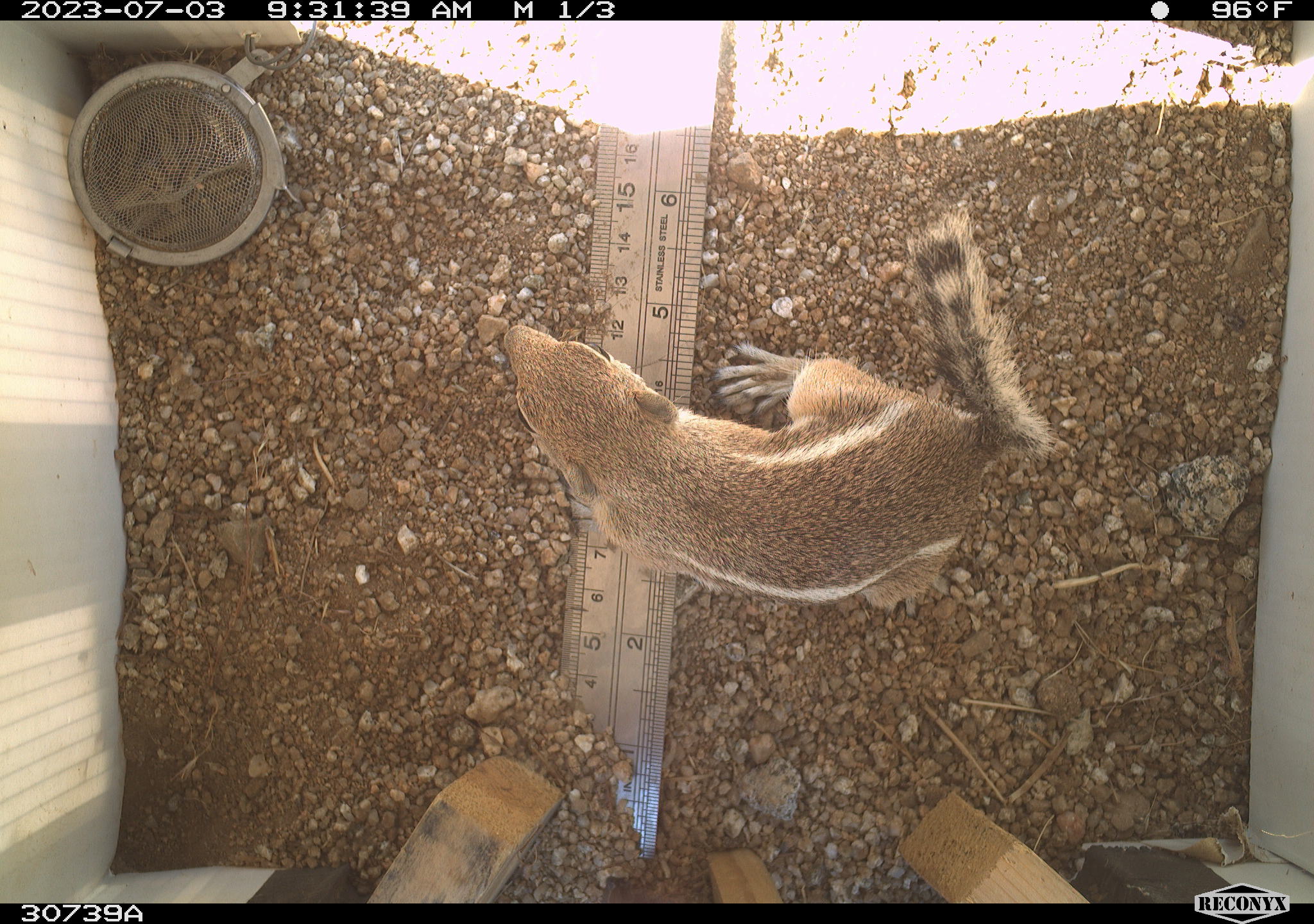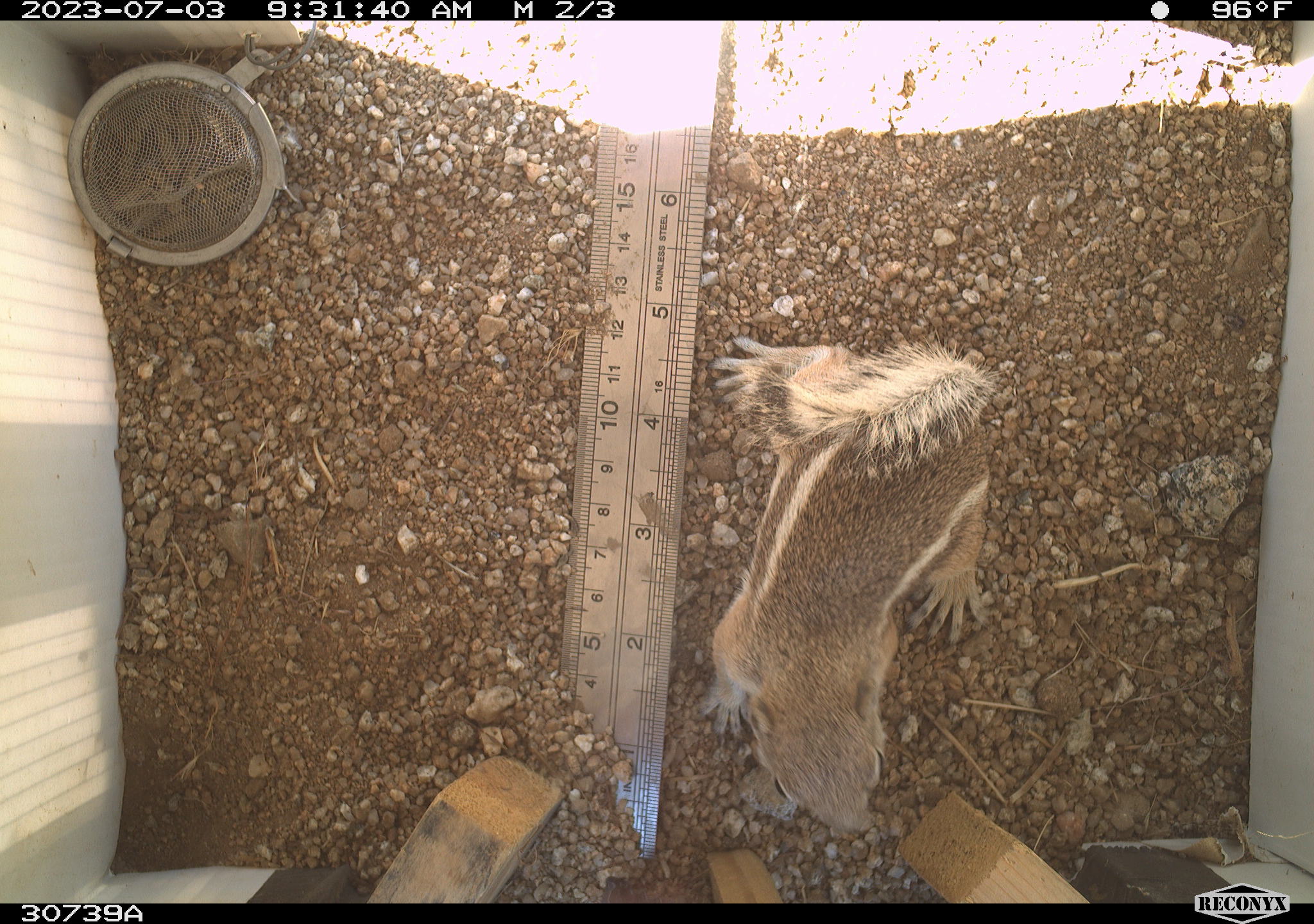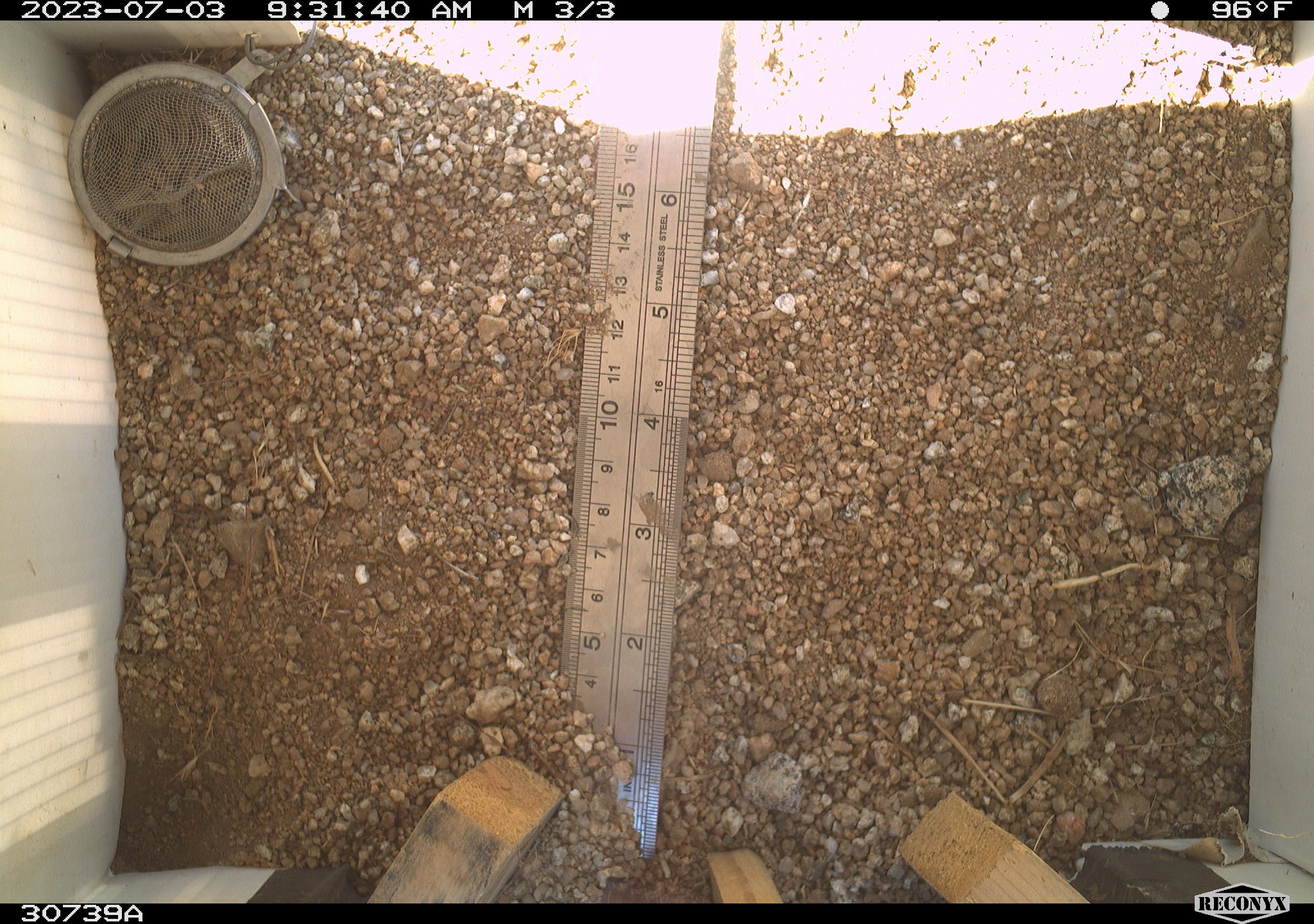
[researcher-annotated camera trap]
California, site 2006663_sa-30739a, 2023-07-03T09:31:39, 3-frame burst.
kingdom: Animalia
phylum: Chordata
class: Mammalia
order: Rodentia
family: Sciuridae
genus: Ammospermophilus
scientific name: Ammospermophilus leucurus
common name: white-tailed antelope squirrel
White-tailed antelope squirrel (Ammospermophilus leucurus).